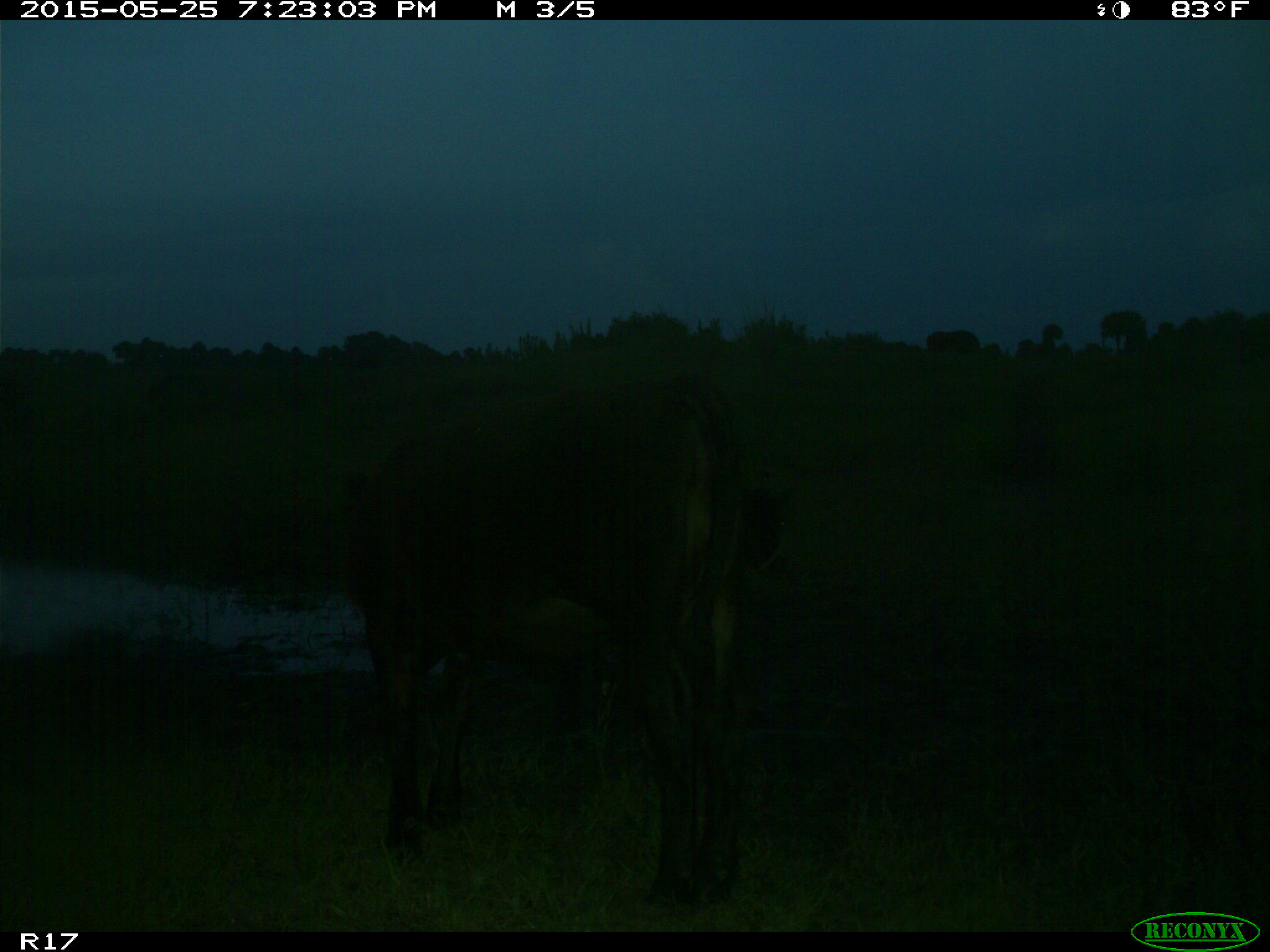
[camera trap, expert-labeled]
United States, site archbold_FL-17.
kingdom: Animalia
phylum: Chordata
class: Mammalia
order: Artiodactyla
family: Bovidae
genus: Bos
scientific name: Bos taurus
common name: domestic cow